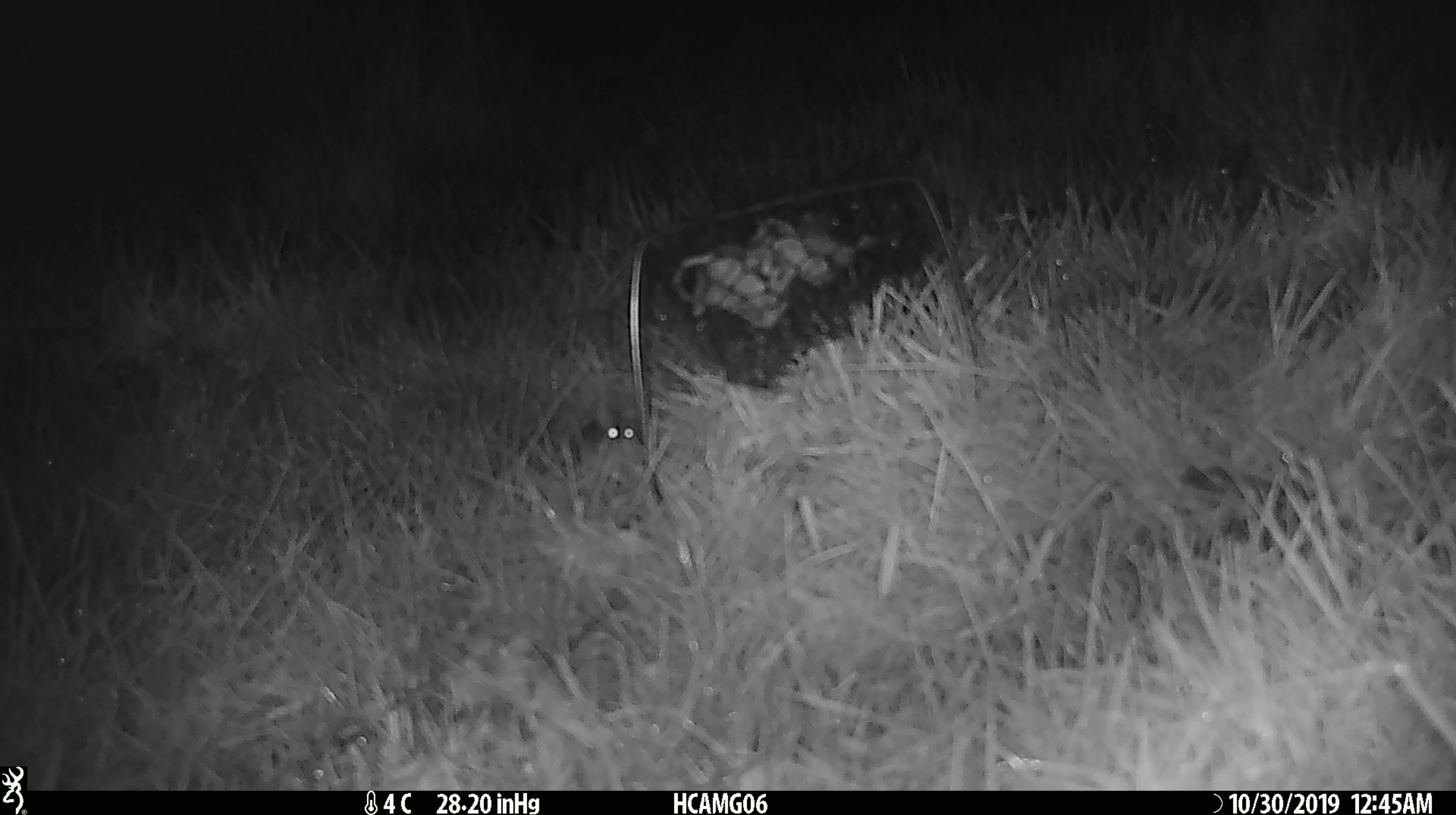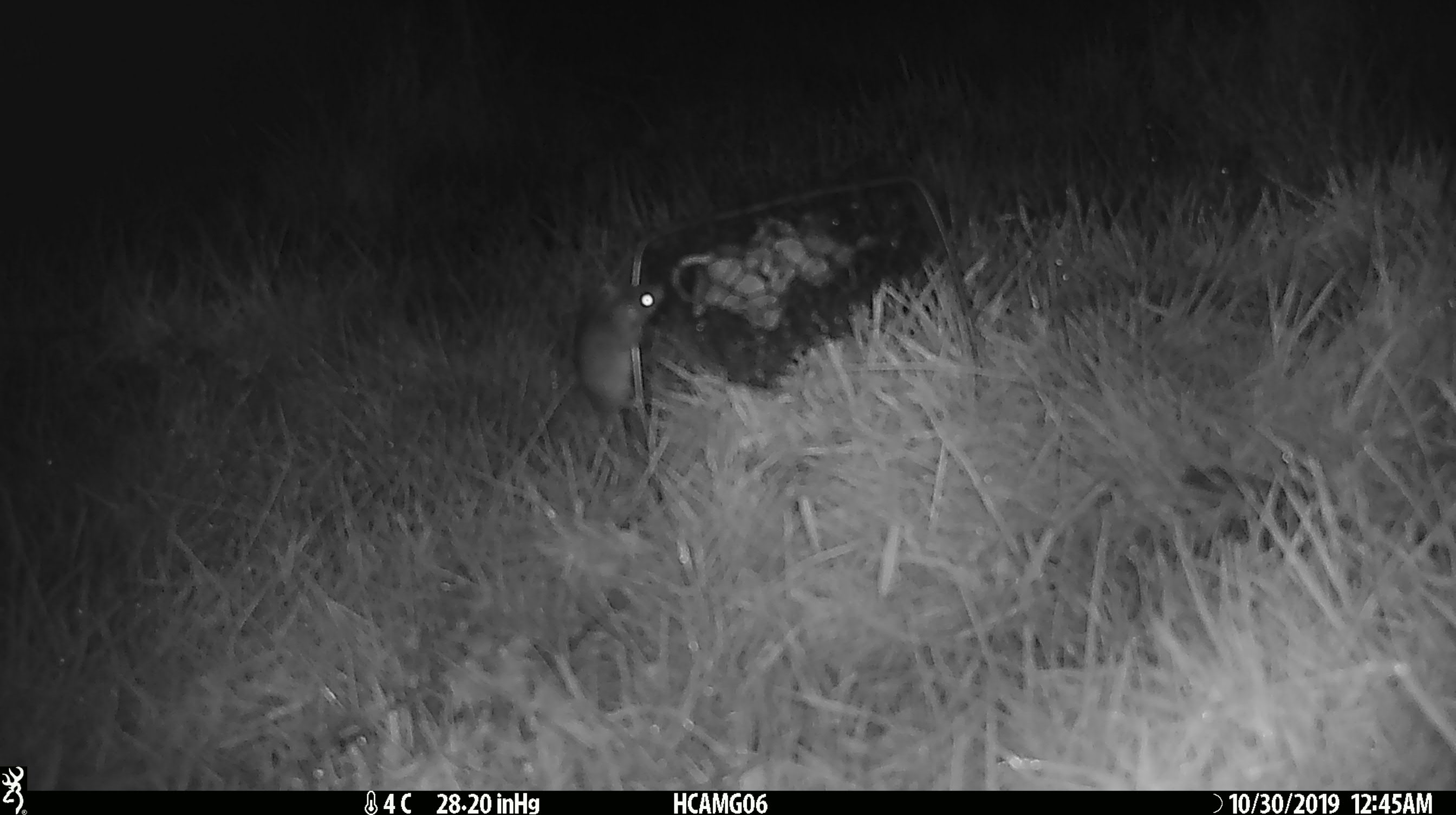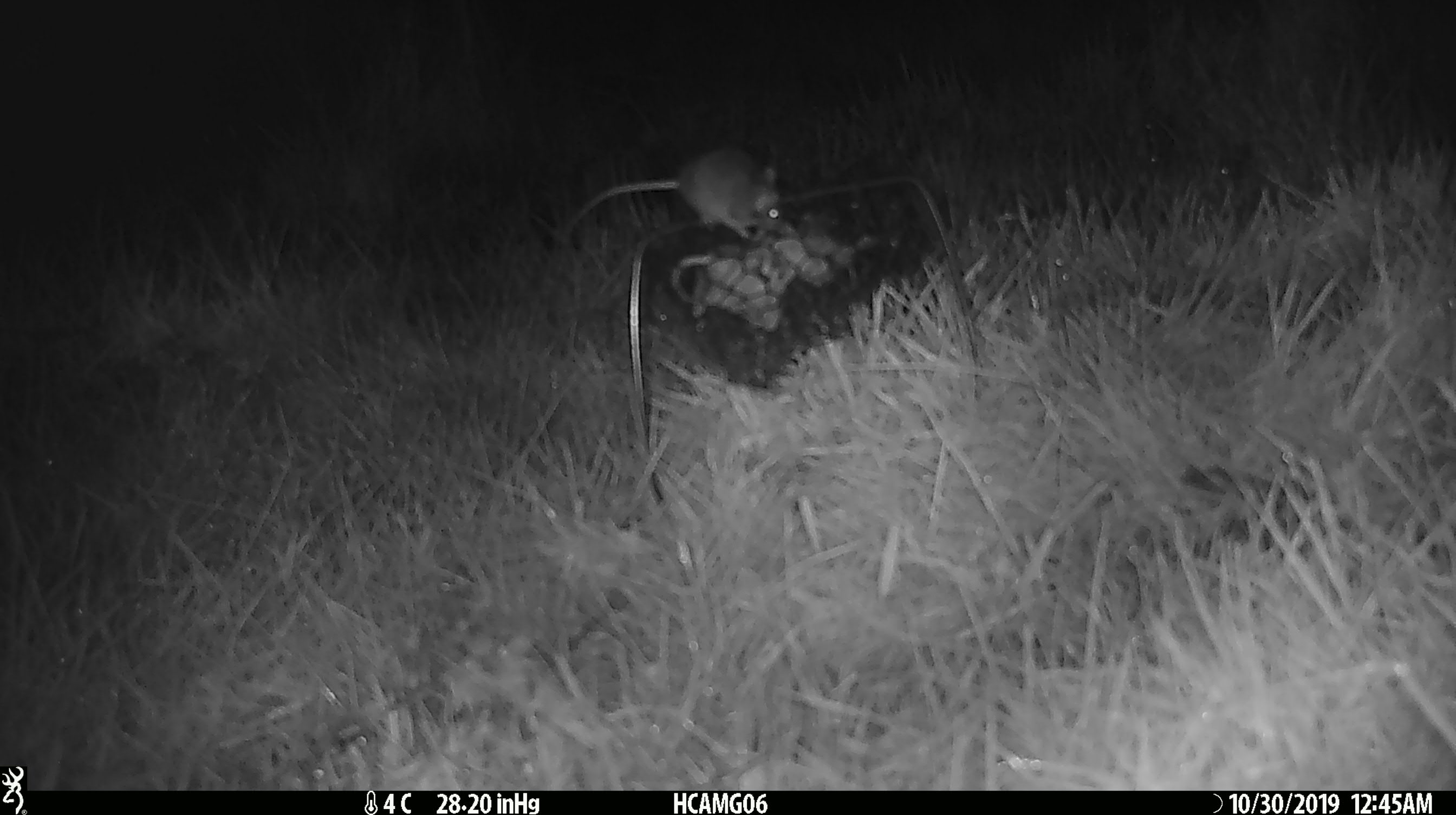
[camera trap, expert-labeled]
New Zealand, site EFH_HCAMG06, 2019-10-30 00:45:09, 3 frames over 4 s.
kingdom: Animalia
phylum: Chordata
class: Mammalia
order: Rodentia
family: Muridae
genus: Mus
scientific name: Mus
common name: mouse